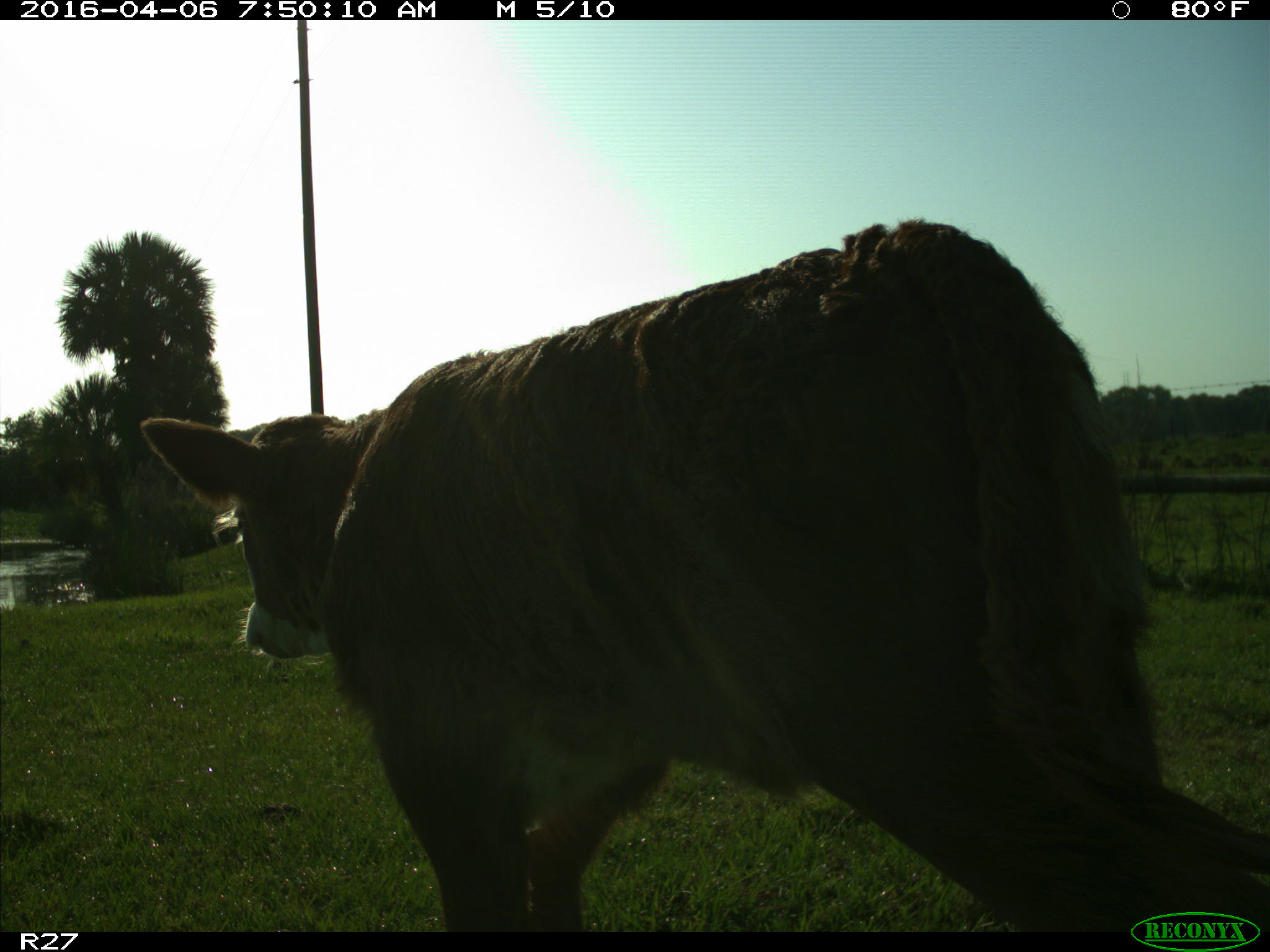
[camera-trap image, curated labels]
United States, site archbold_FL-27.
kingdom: Animalia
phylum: Chordata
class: Mammalia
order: Artiodactyla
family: Bovidae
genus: Bos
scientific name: Bos taurus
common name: domestic cow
Bos taurus (domestic cow).